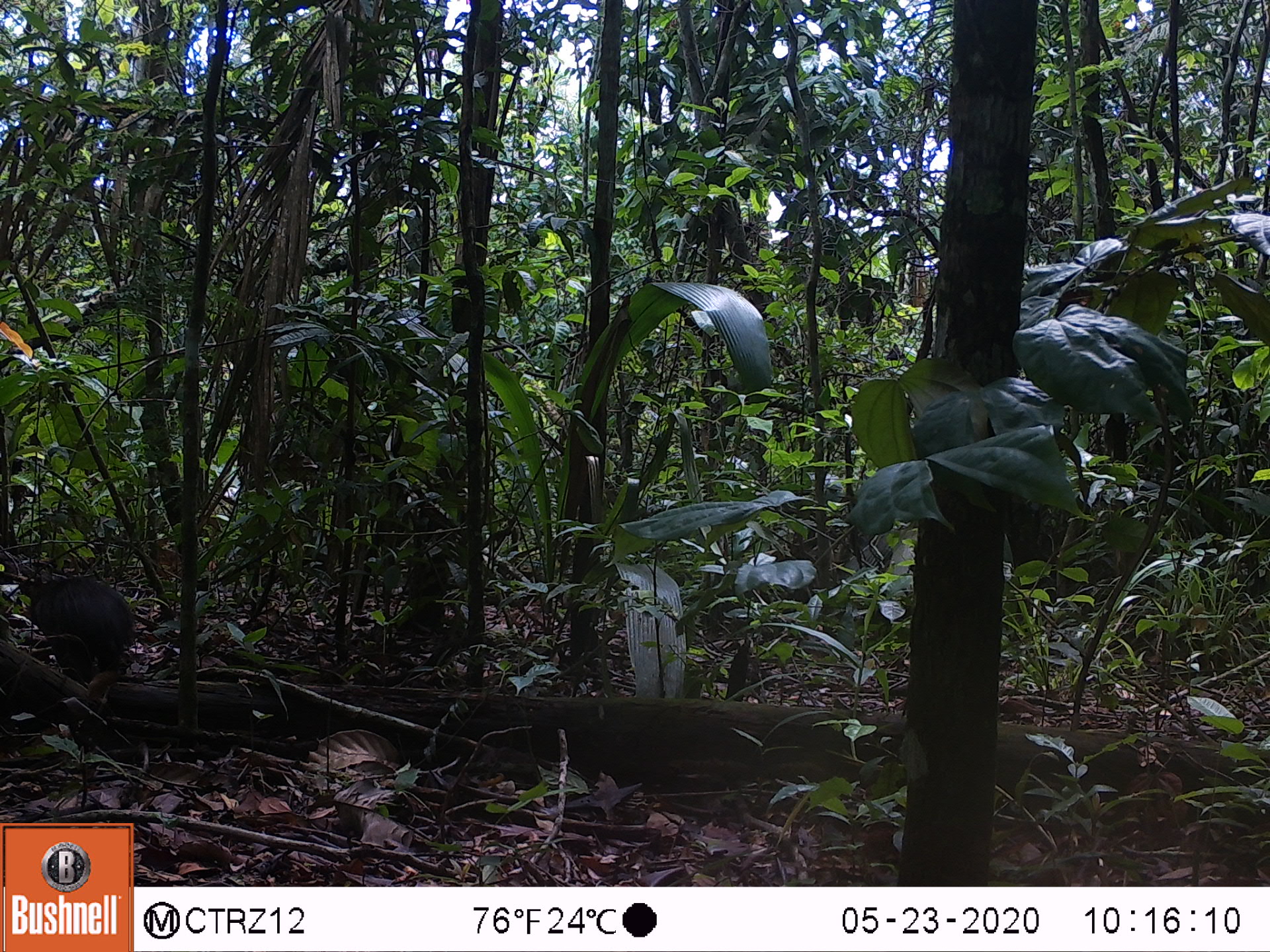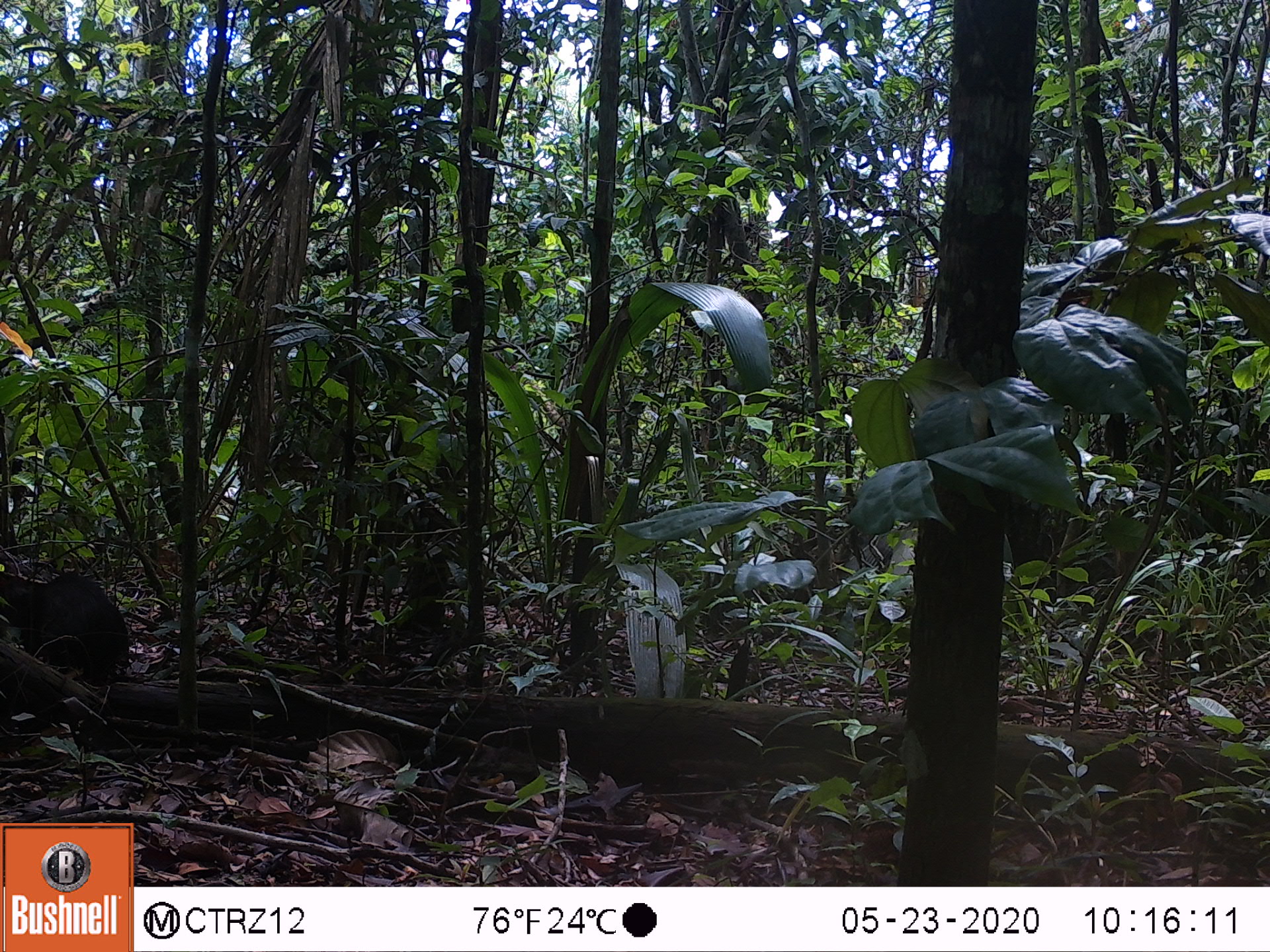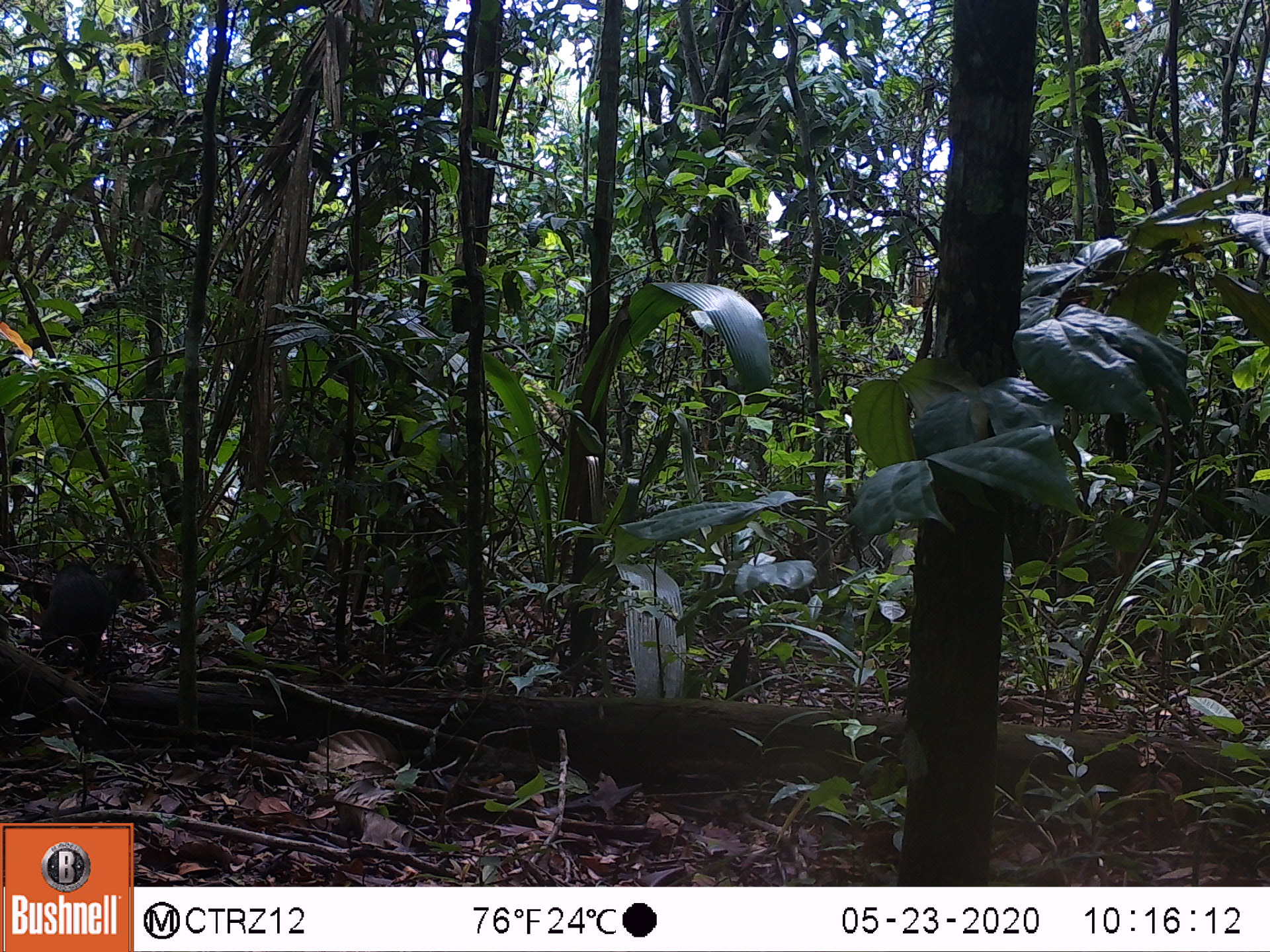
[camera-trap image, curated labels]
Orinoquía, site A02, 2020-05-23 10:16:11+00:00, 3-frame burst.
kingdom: Animalia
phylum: Chordata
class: Mammalia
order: Rodentia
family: Dasyproctidae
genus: Dasyprocta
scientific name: Dasyprocta fuliginosa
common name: black agouti